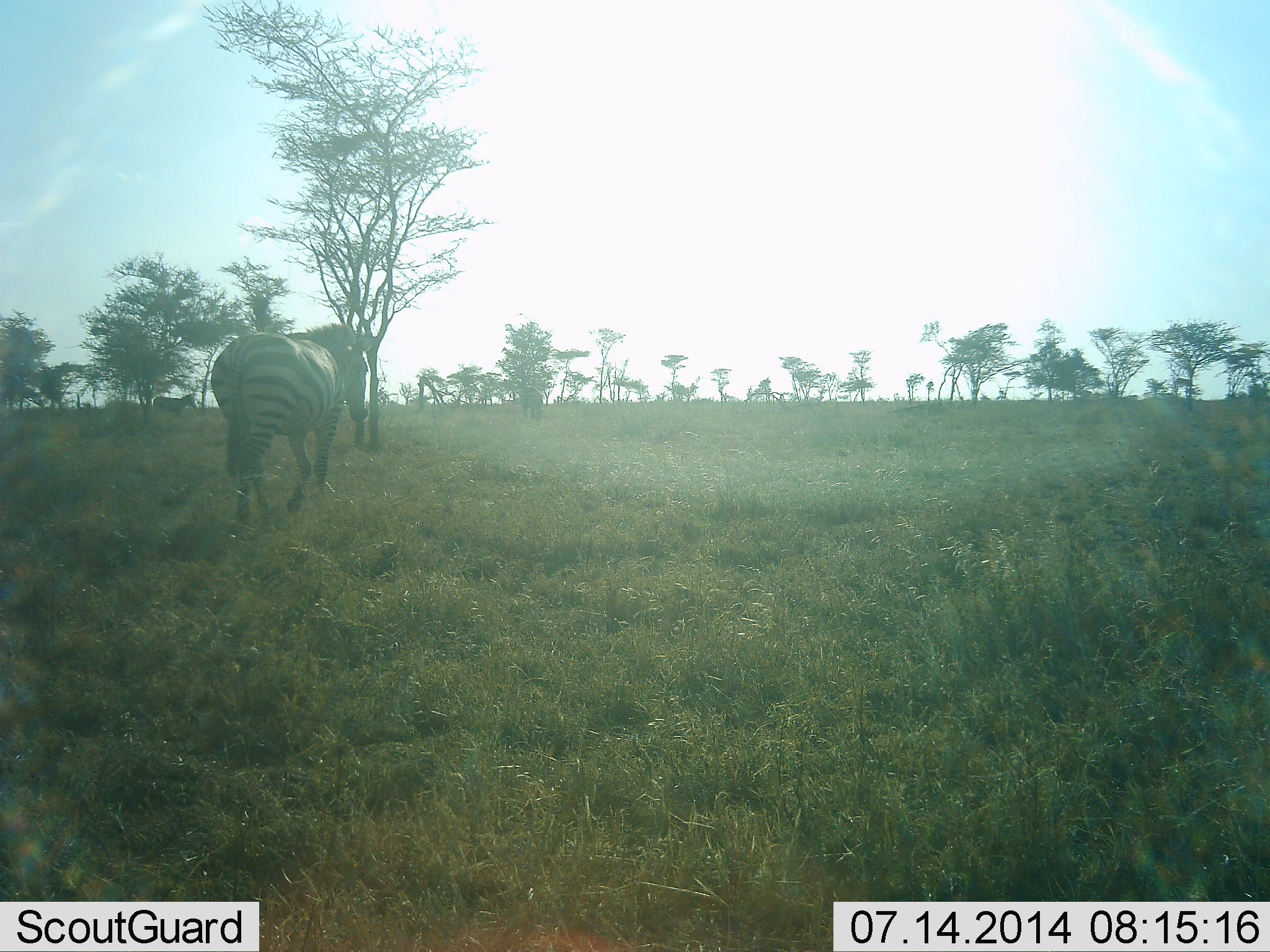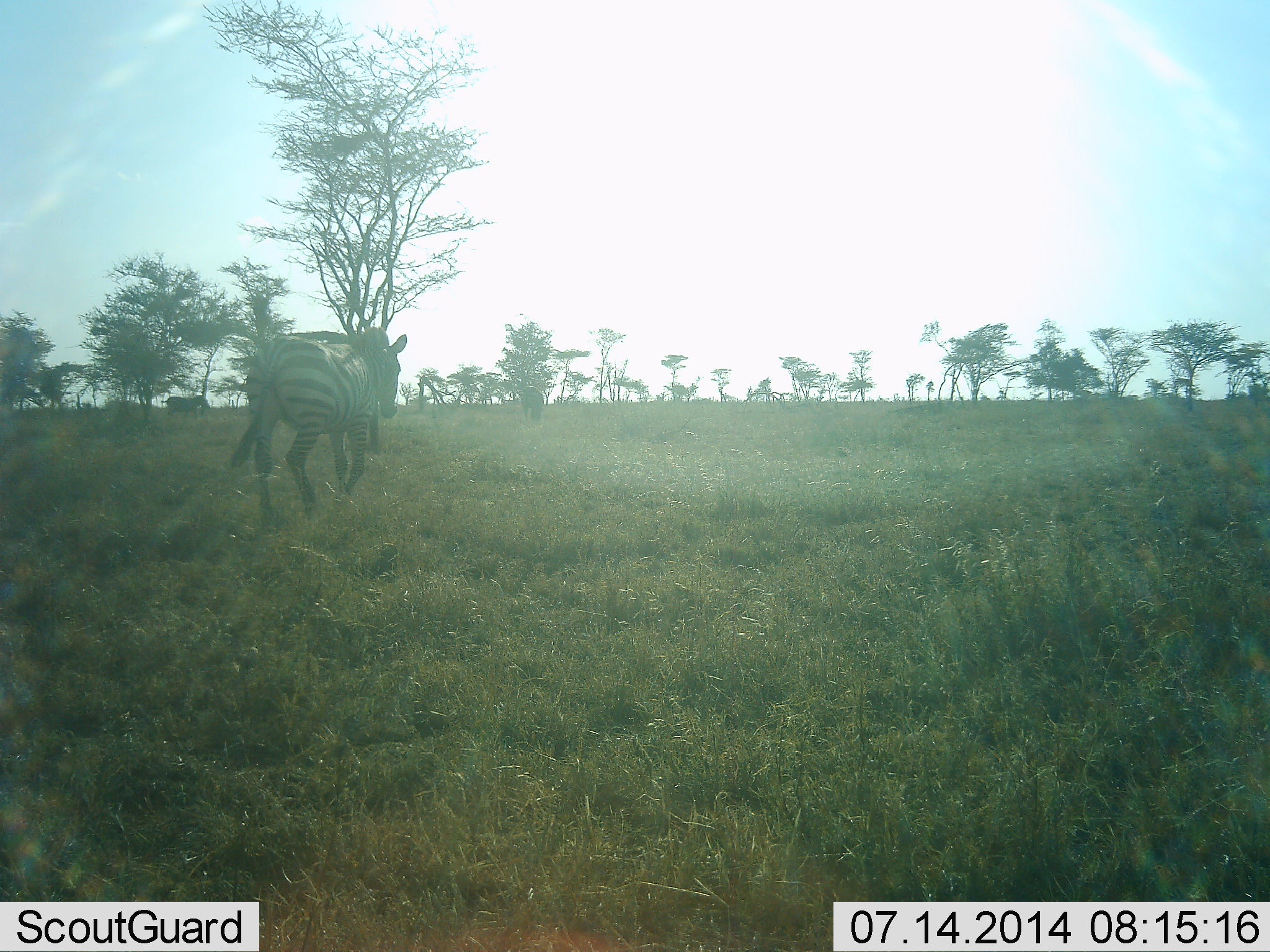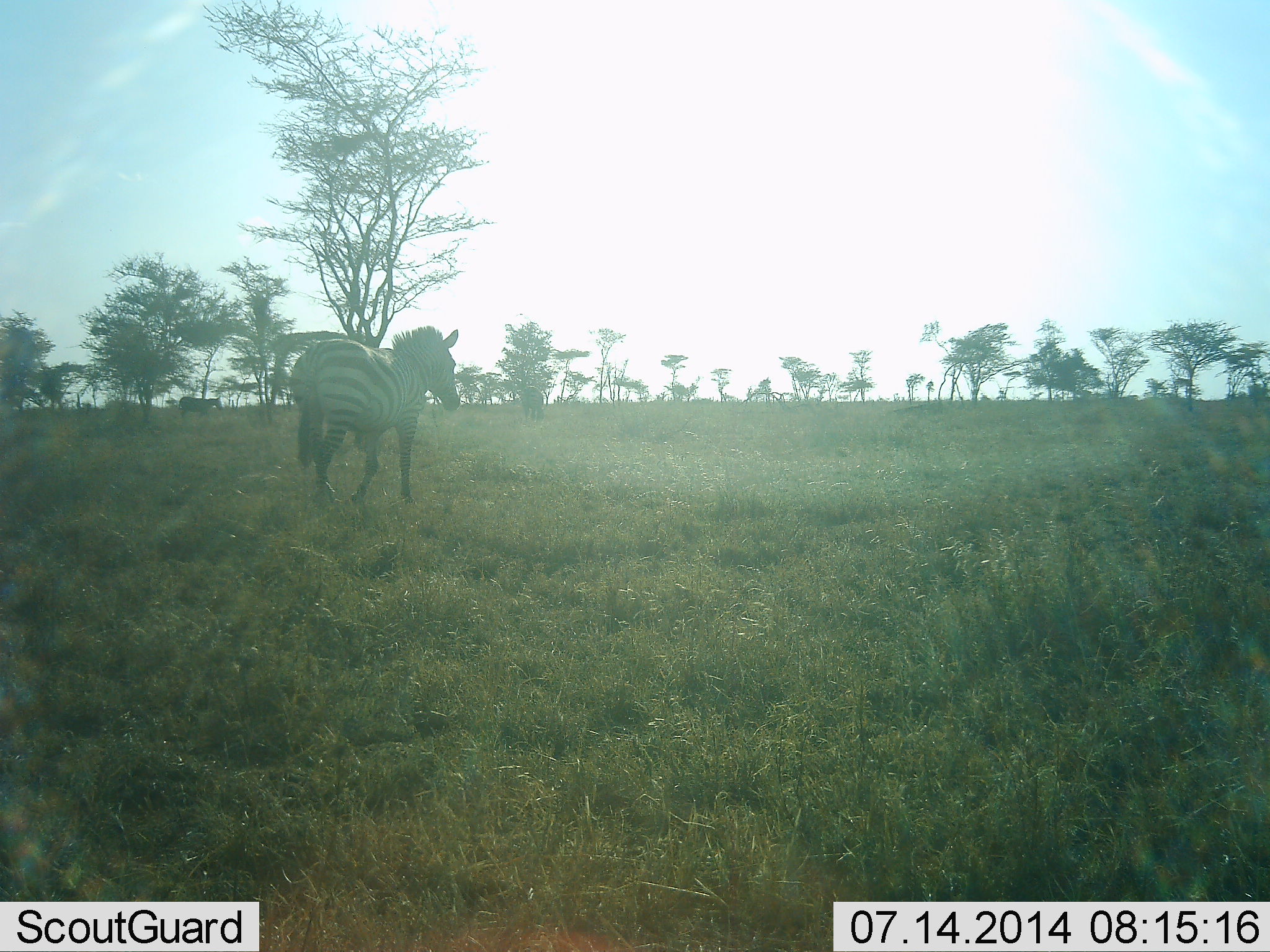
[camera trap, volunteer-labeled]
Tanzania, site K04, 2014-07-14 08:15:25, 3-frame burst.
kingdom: Animalia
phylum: Chordata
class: Mammalia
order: Perissodactyla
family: Equidae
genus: Equus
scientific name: Equus quagga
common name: plains zebra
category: zebra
Zebra (plains zebra) (Equus quagga), count 2. Behavior (volunteer vote fractions): standing 10%, resting 0%, moving 90%, interacting 0%. Young present (vote fraction): 0%. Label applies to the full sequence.